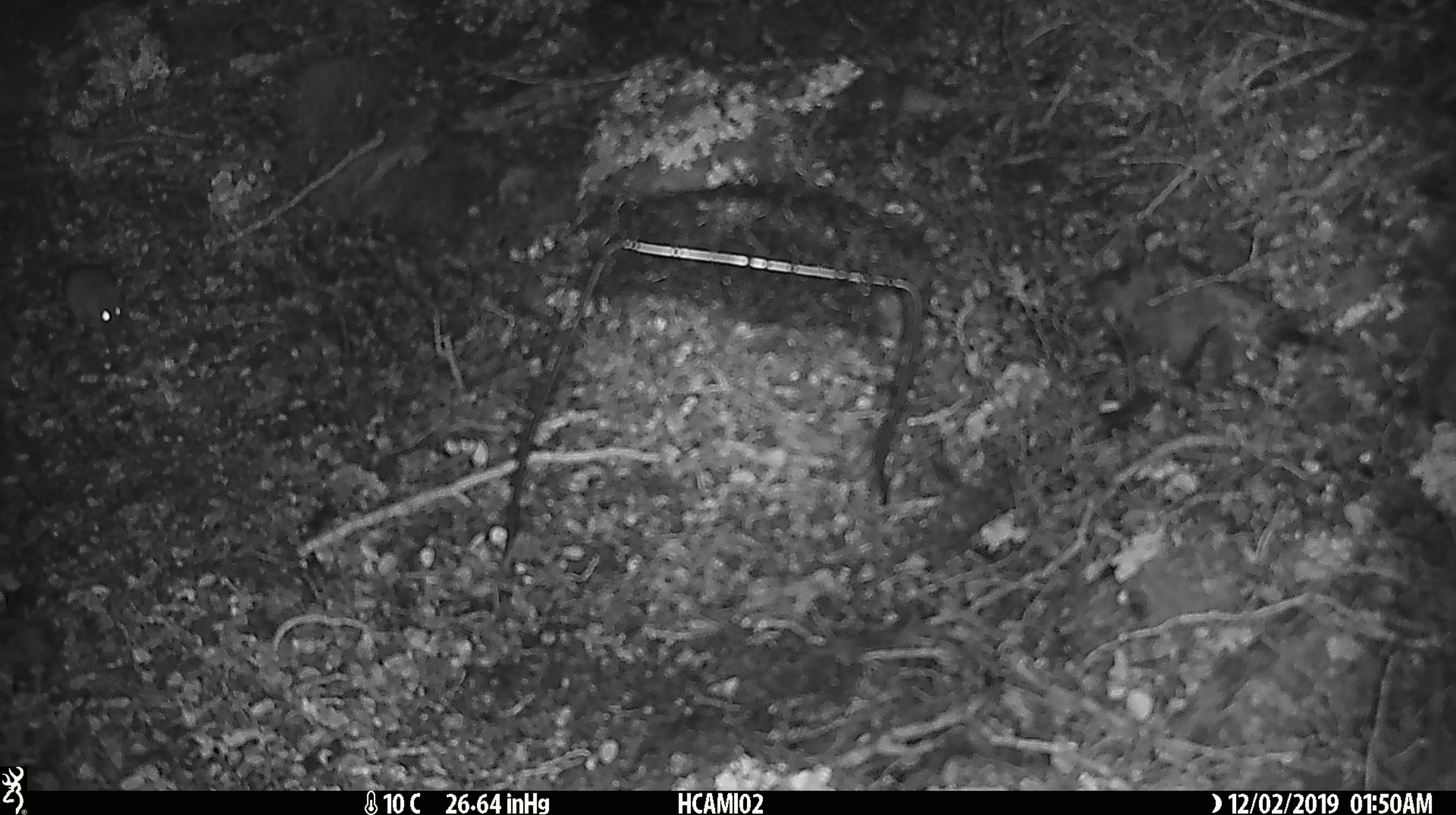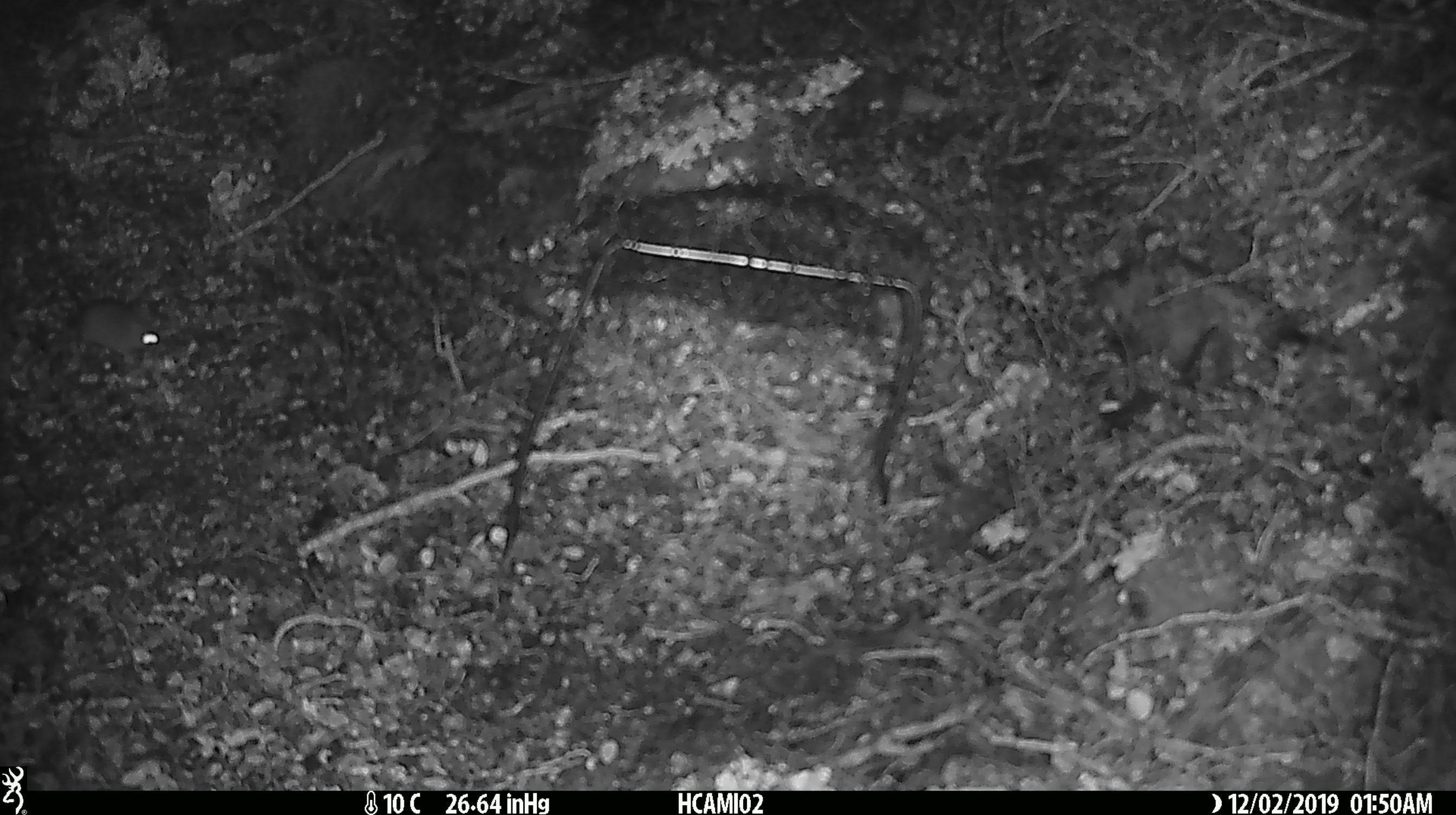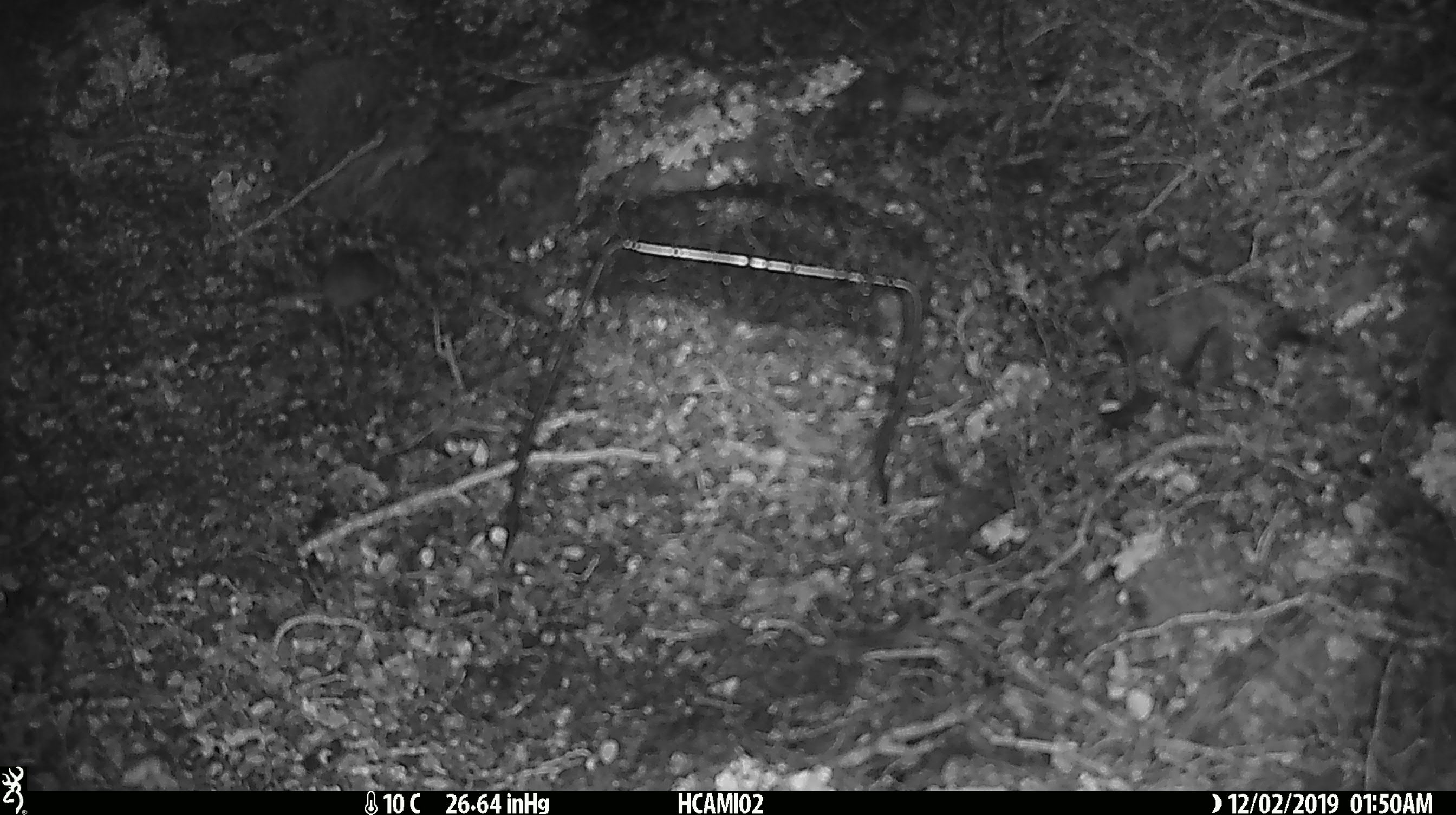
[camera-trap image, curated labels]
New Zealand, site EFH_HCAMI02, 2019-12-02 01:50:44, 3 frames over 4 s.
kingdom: Animalia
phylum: Chordata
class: Mammalia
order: Rodentia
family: Muridae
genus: Mus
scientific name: Mus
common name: mouse